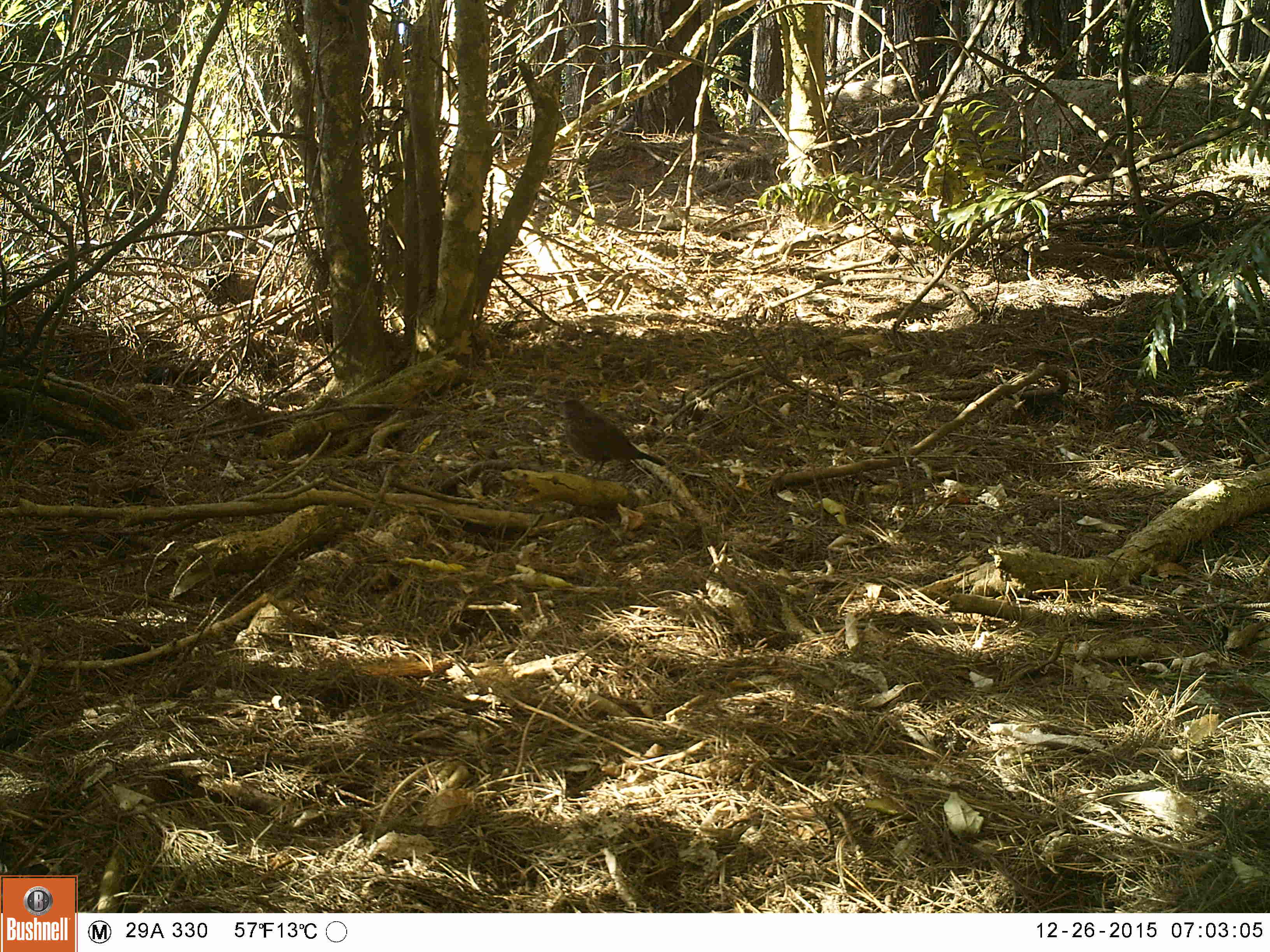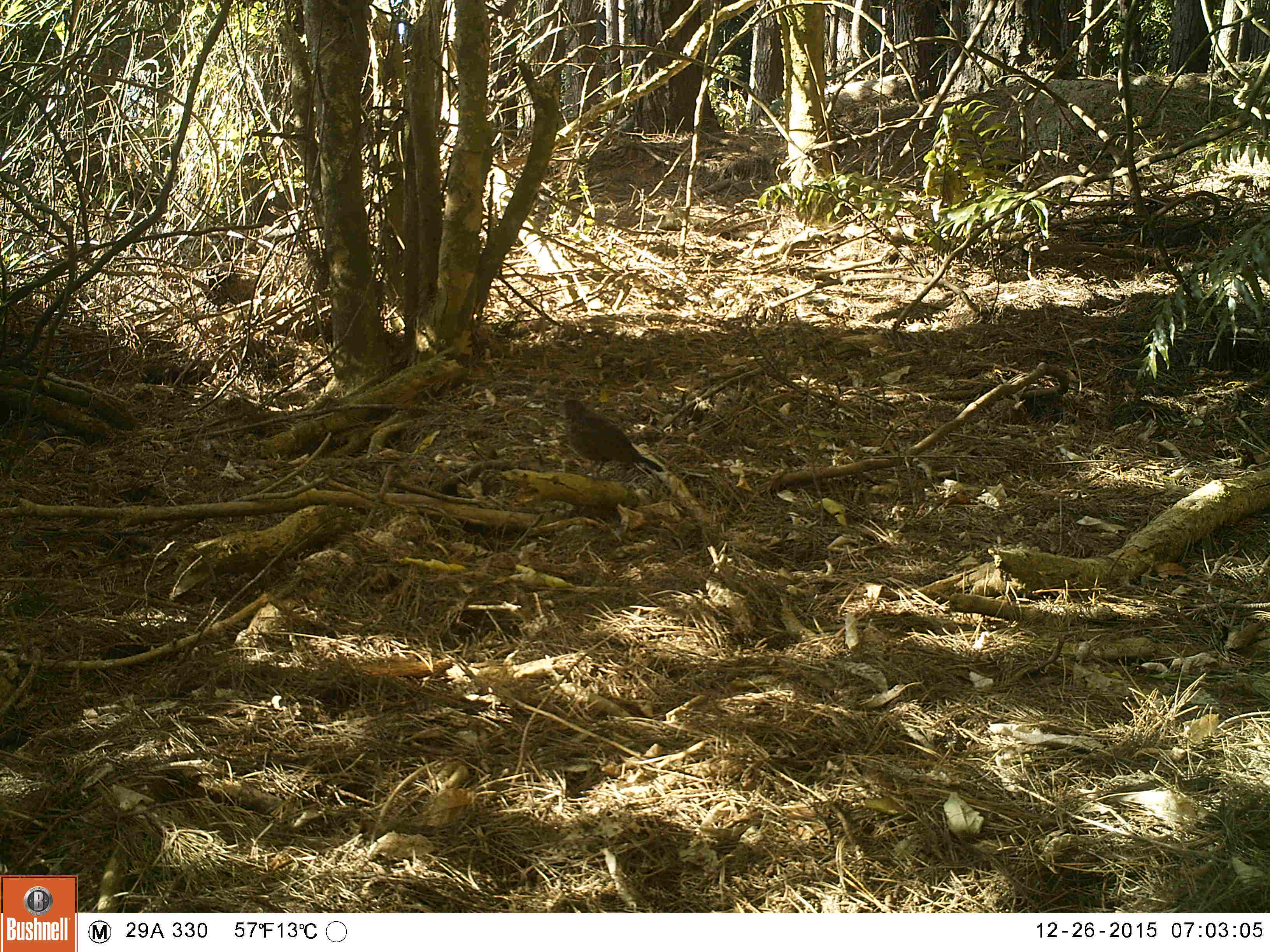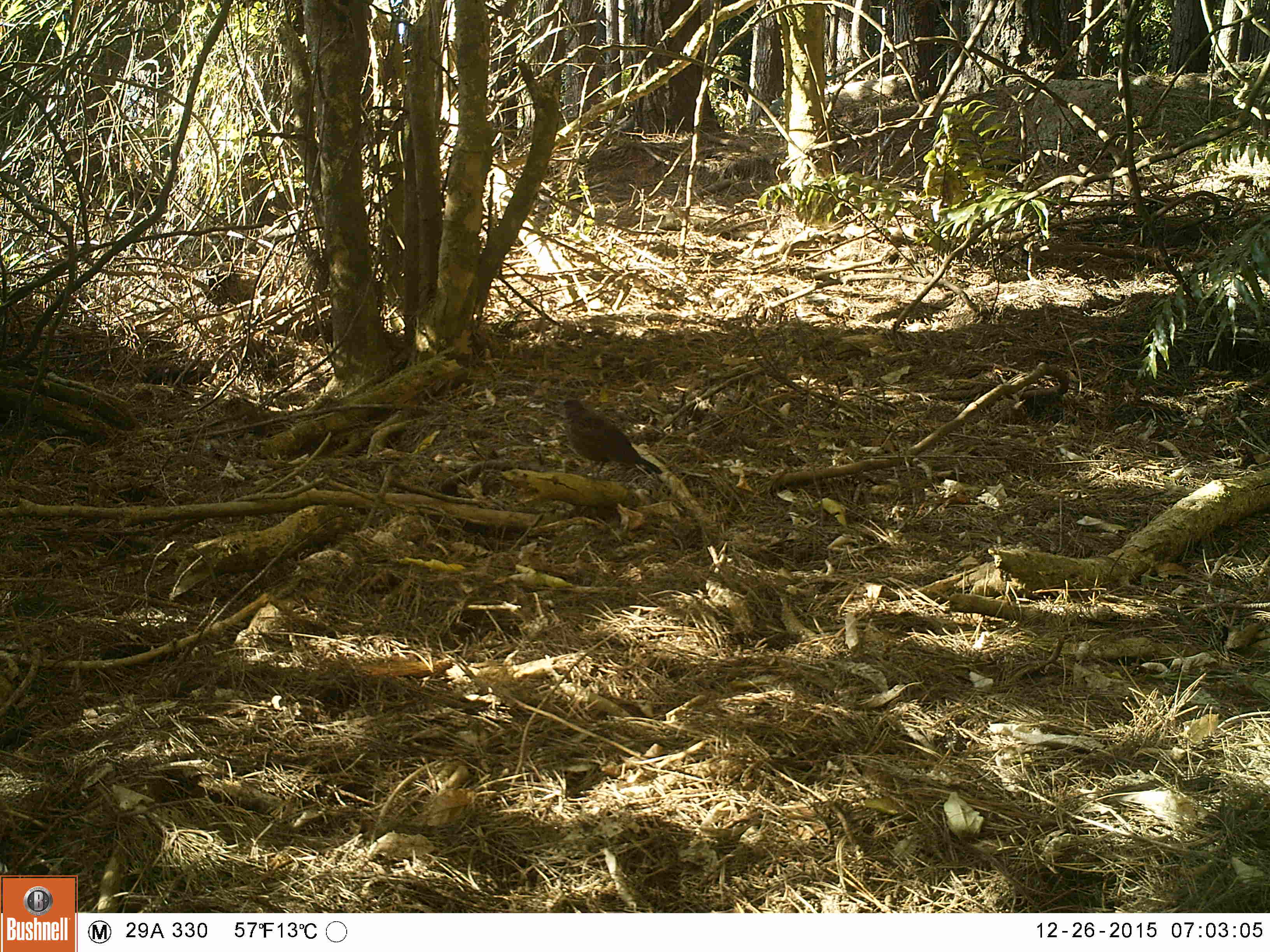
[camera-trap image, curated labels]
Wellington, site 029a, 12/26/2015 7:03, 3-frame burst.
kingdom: Animalia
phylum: Chordata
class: Aves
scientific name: Aves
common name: bird